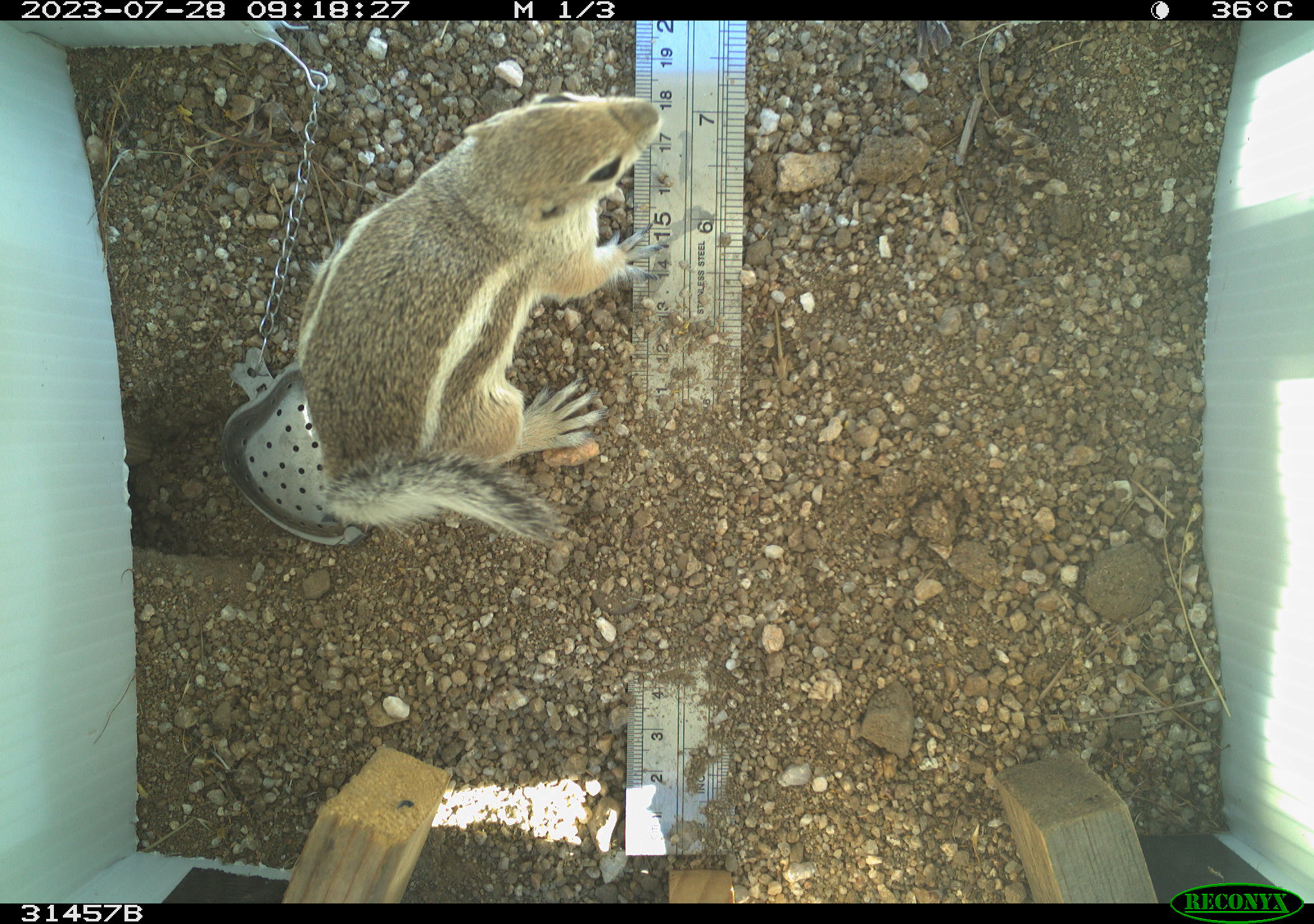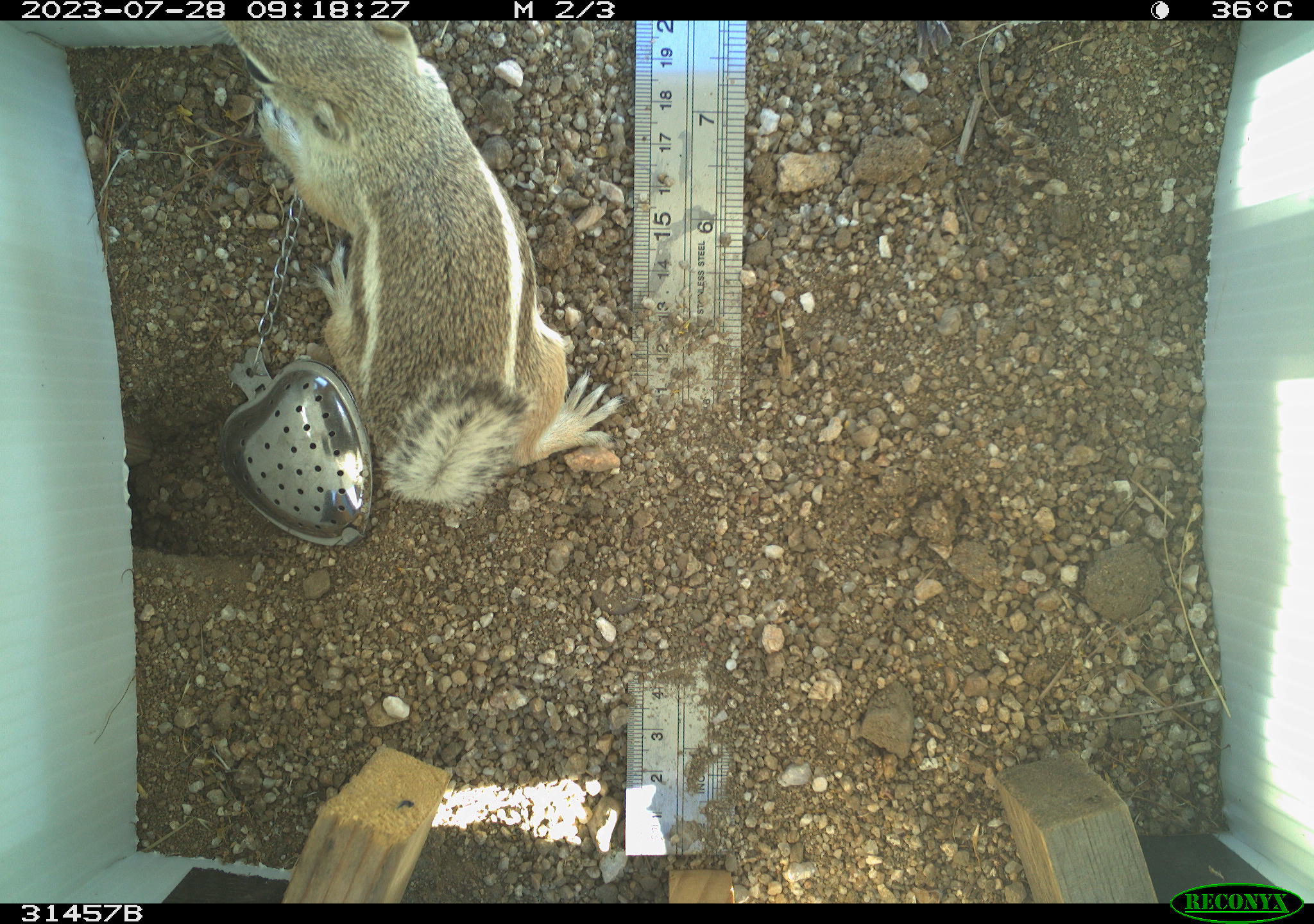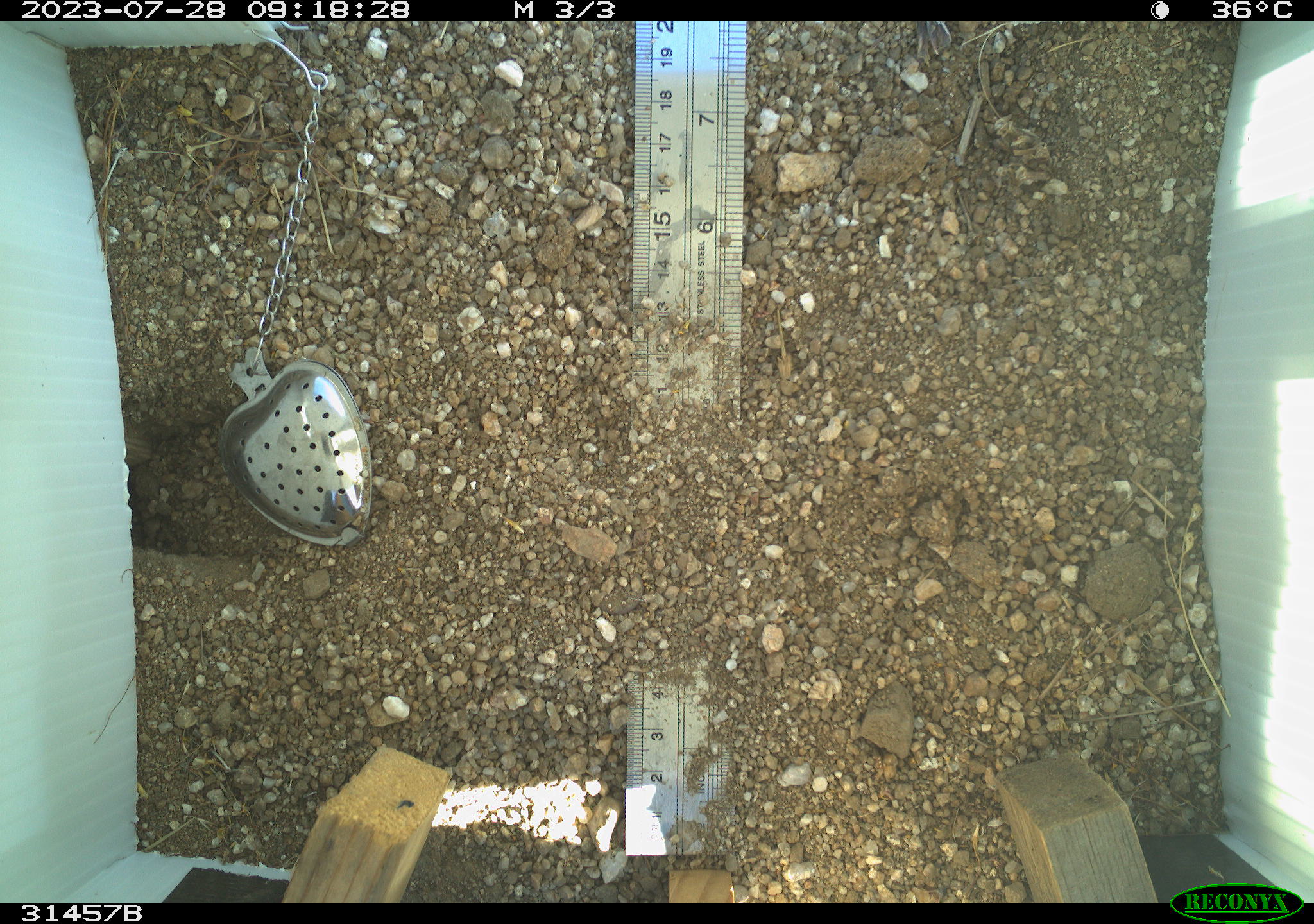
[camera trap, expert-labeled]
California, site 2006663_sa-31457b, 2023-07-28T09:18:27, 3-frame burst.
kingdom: Animalia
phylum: Chordata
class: Mammalia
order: Rodentia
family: Sciuridae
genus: Ammospermophilus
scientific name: Ammospermophilus leucurus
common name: white-tailed antelope squirrel